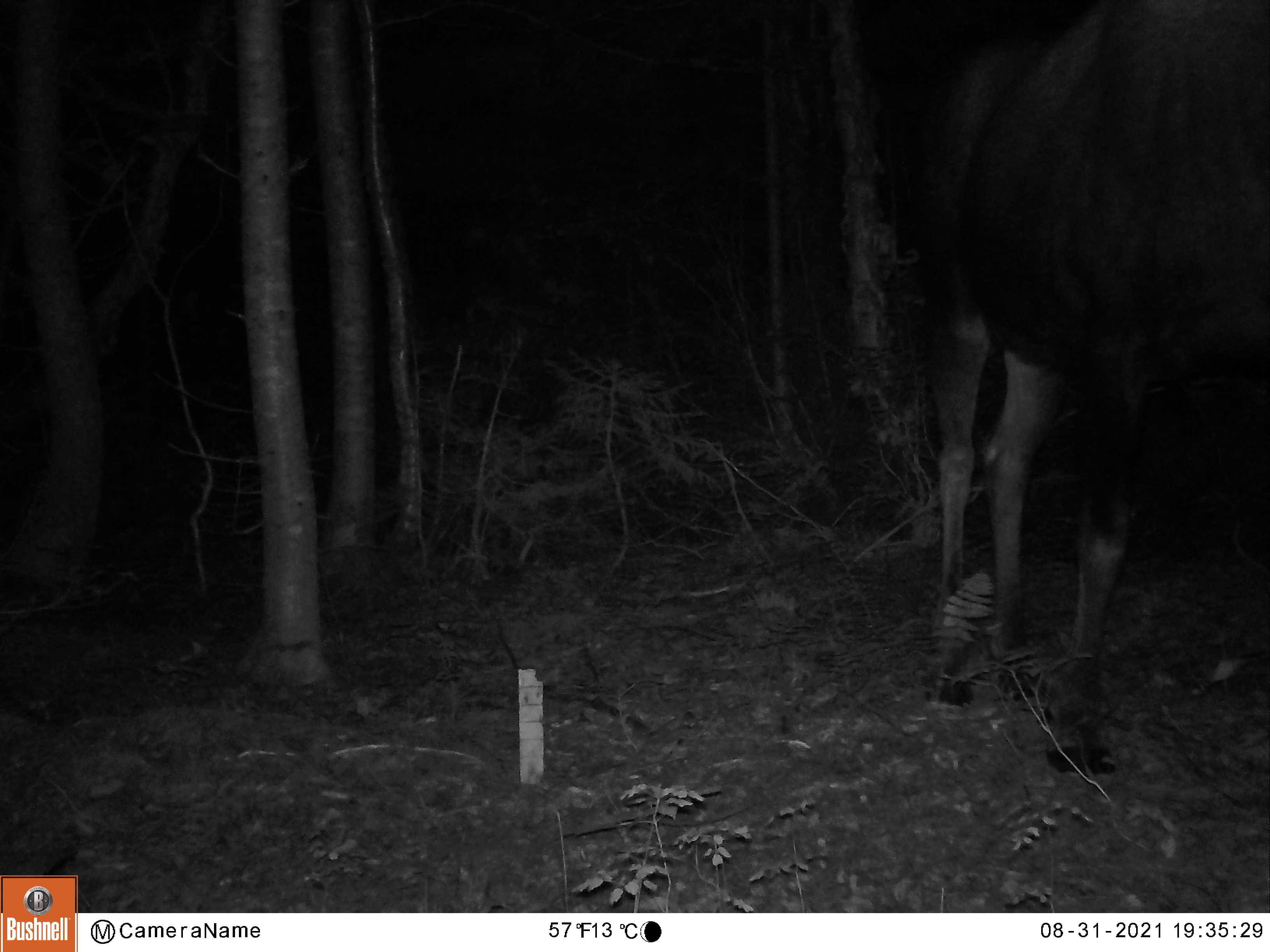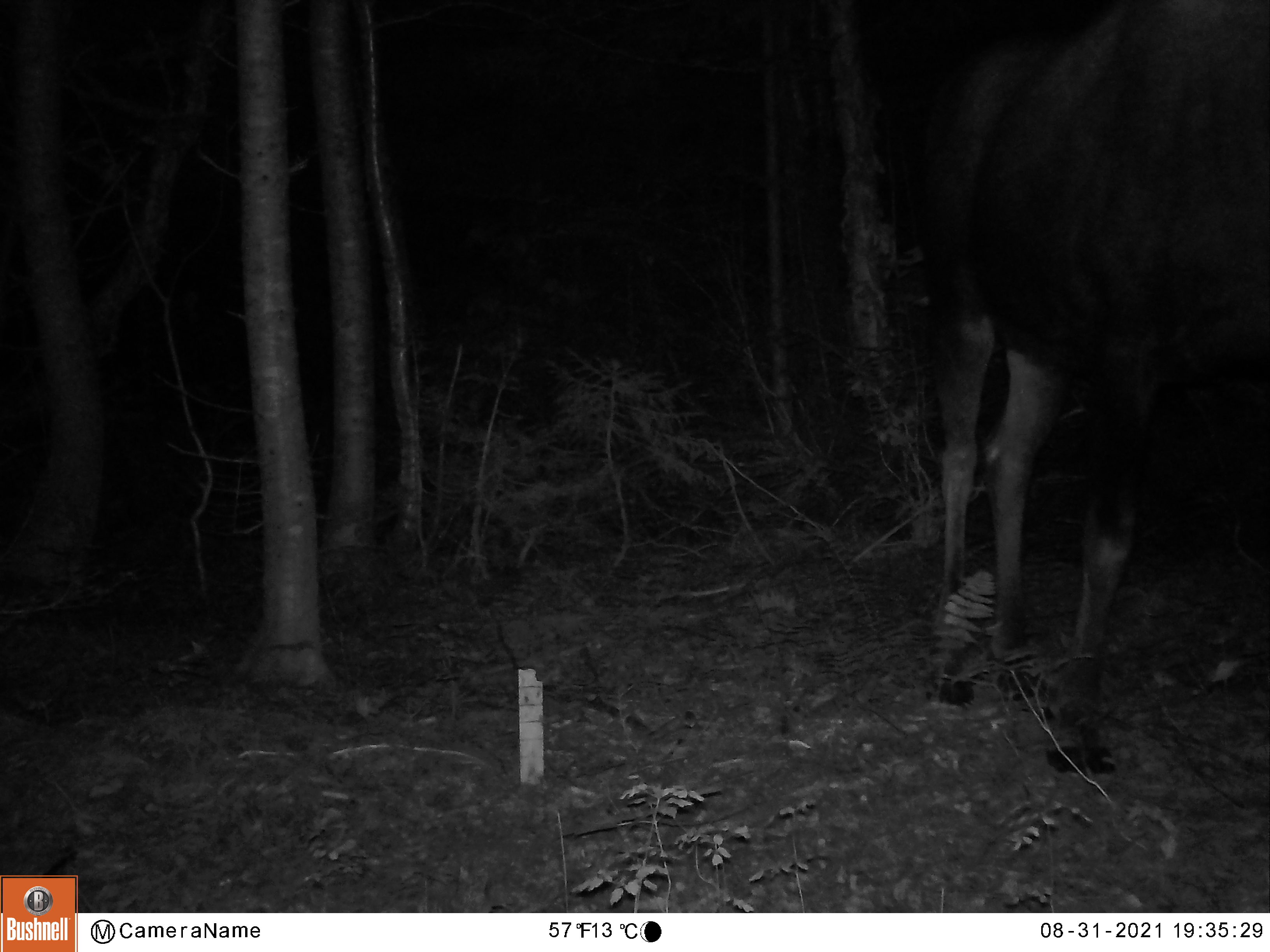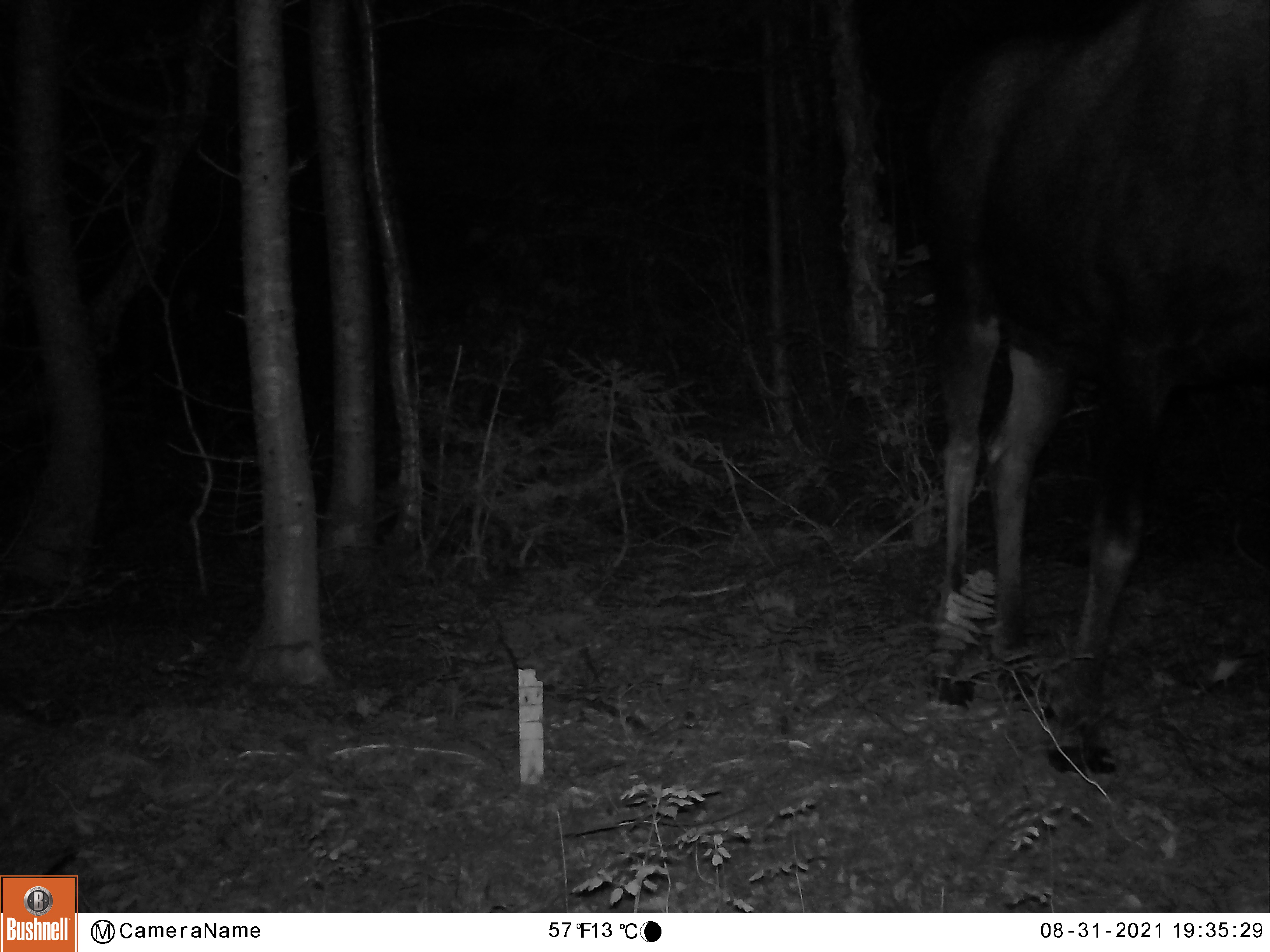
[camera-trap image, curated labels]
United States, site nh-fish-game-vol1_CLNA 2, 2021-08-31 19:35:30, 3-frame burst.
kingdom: Animalia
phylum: Chordata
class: Mammalia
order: Artiodactyla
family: Cervidae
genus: Alces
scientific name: Alces alces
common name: moose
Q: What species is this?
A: Moose (Alces alces).